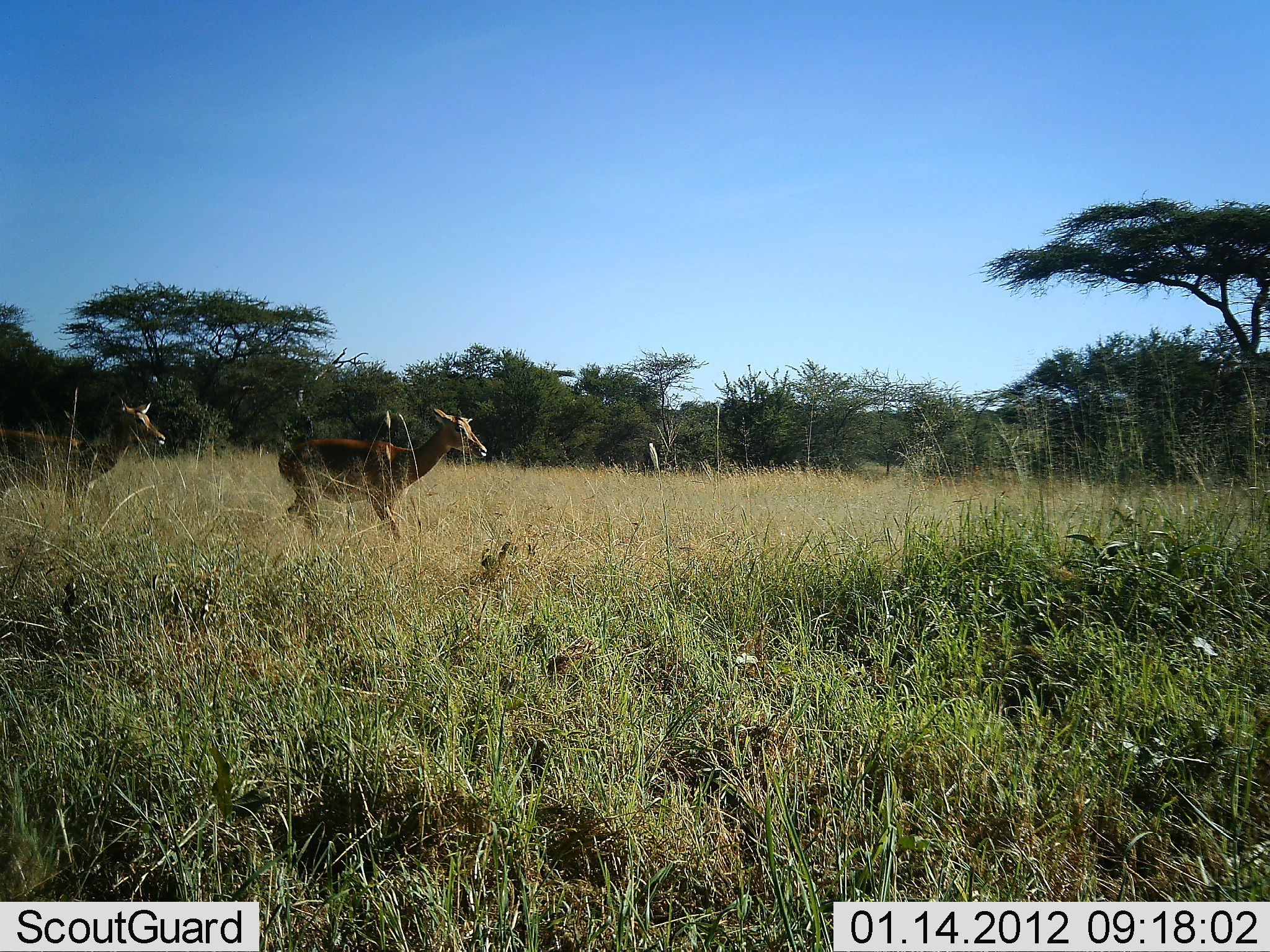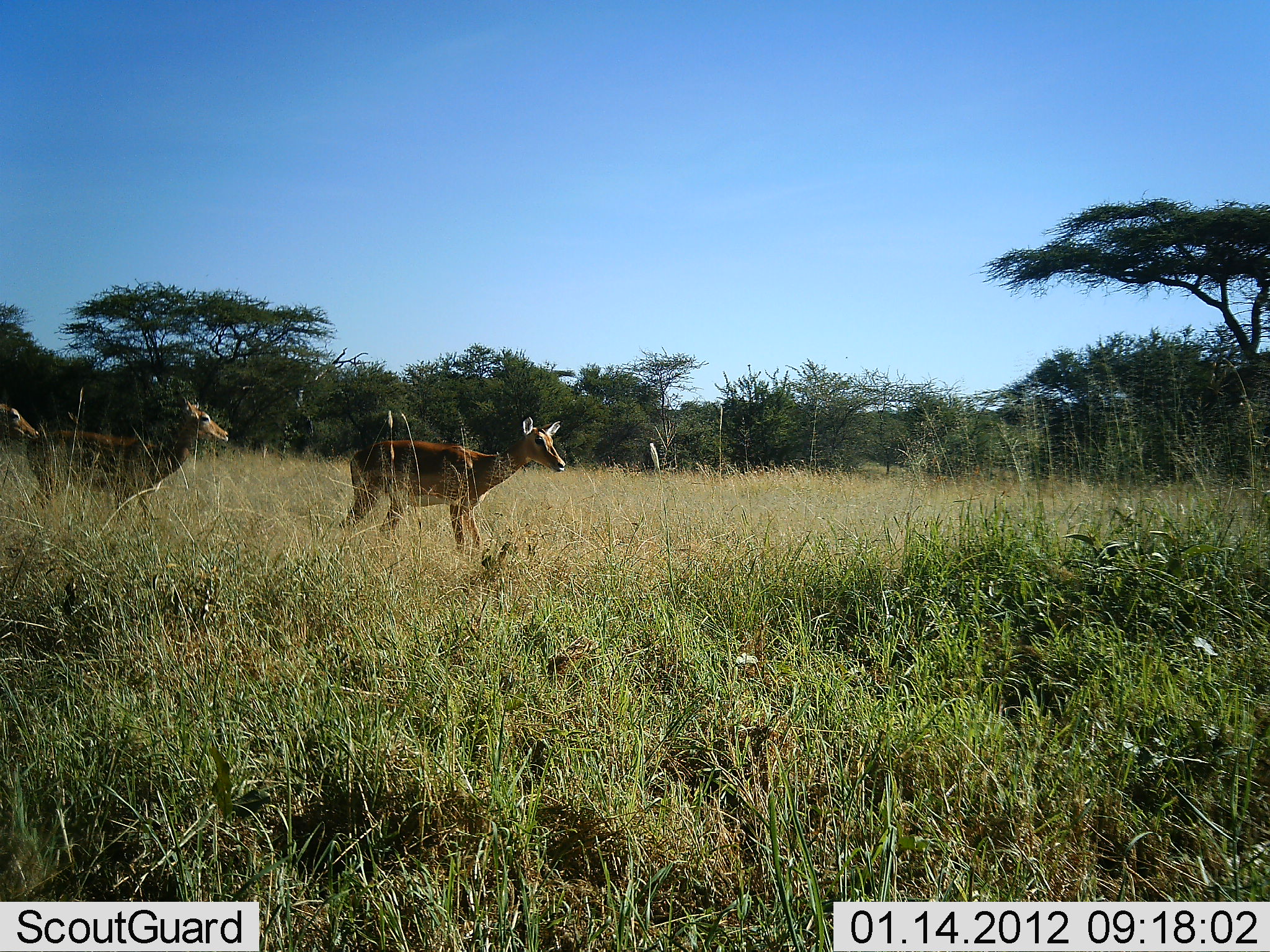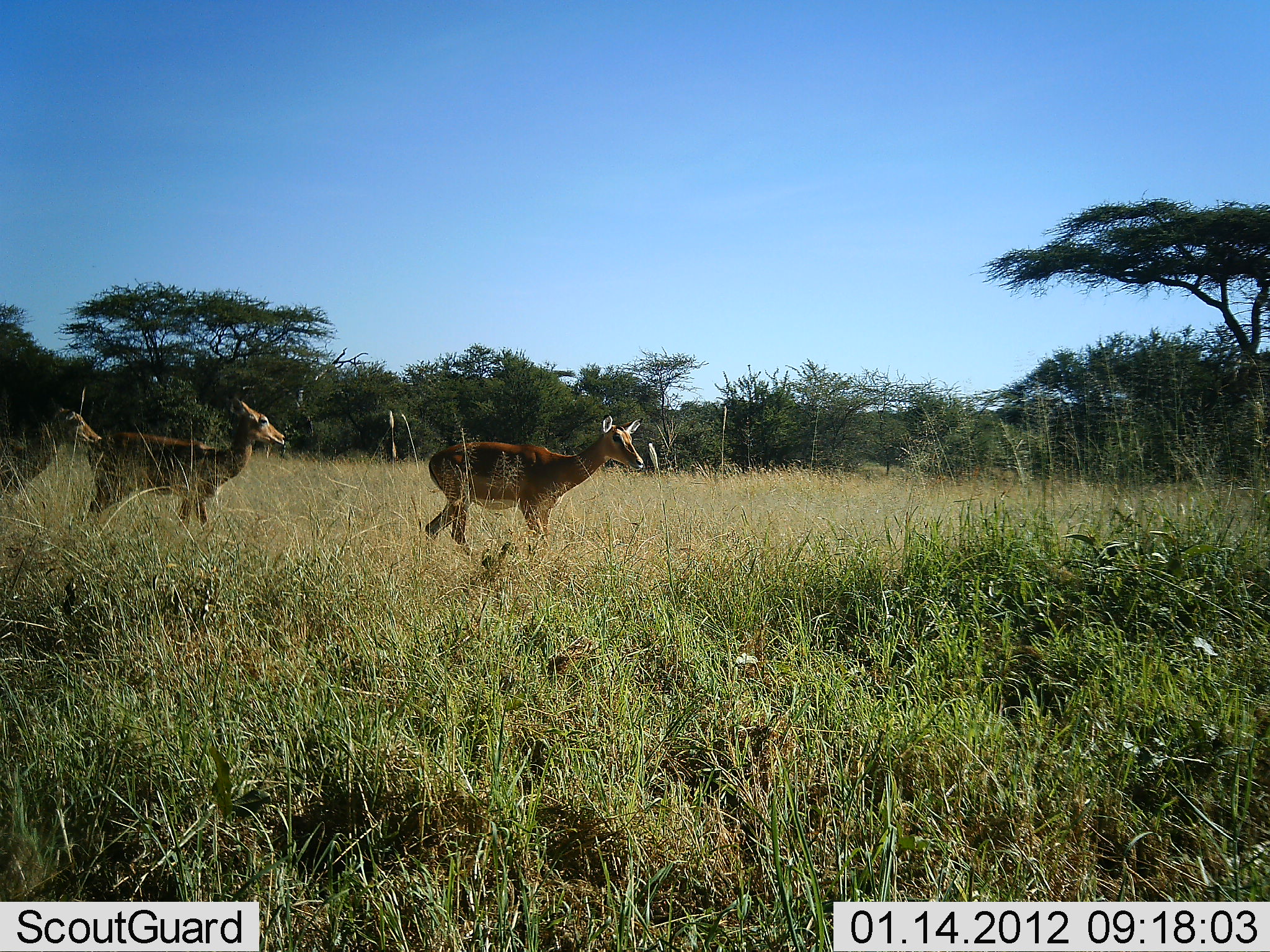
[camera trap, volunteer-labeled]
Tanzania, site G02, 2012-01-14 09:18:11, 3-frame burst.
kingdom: Animalia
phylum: Chordata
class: Mammalia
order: Artiodactyla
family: Bovidae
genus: Aepyceros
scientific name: Aepyceros melampus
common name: impala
Impala (Aepyceros melampus), count 3. Behavior (volunteer vote fractions): standing 0%, resting 0%, moving 100%, interacting 0%. Young present (vote fraction): 0%. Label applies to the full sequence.